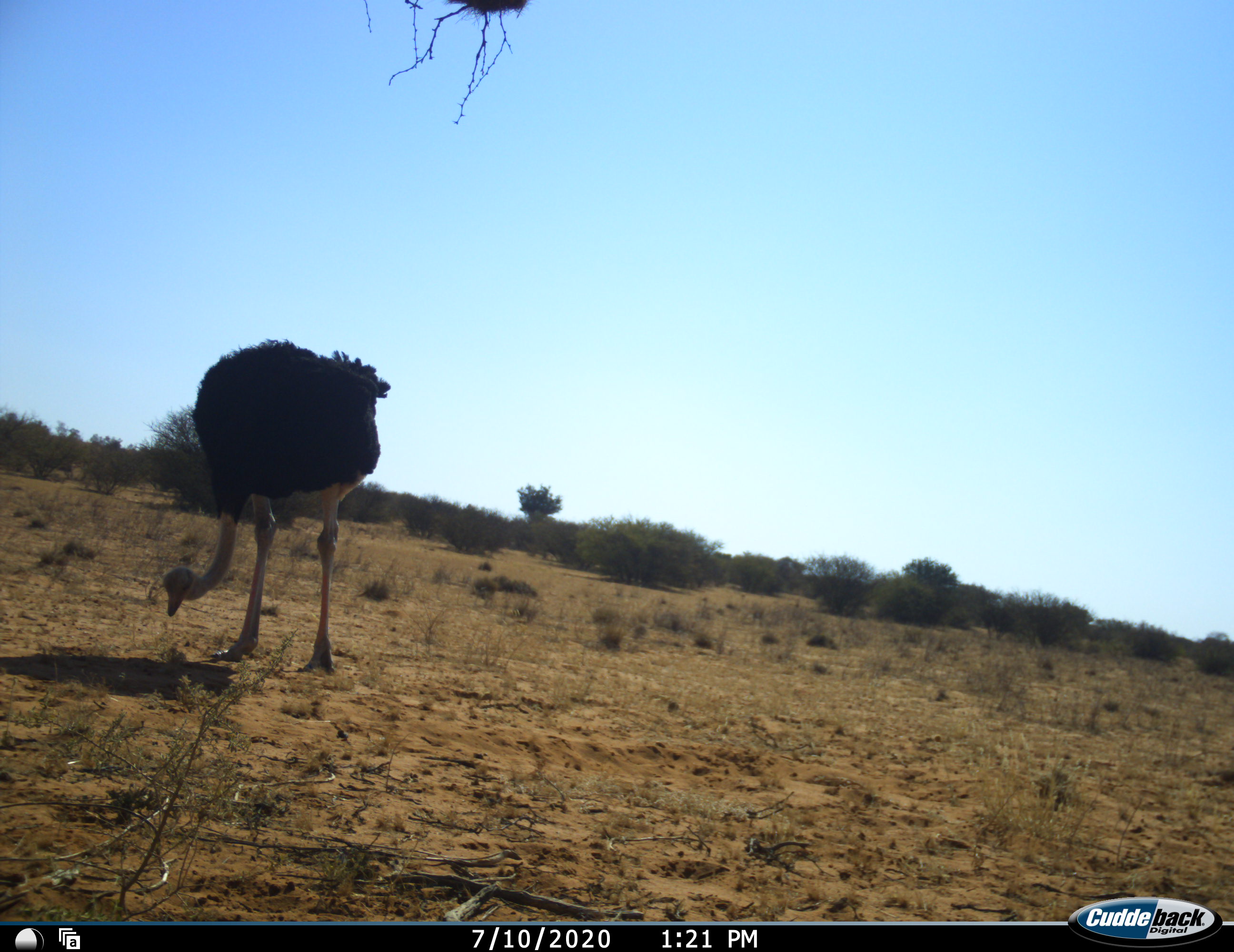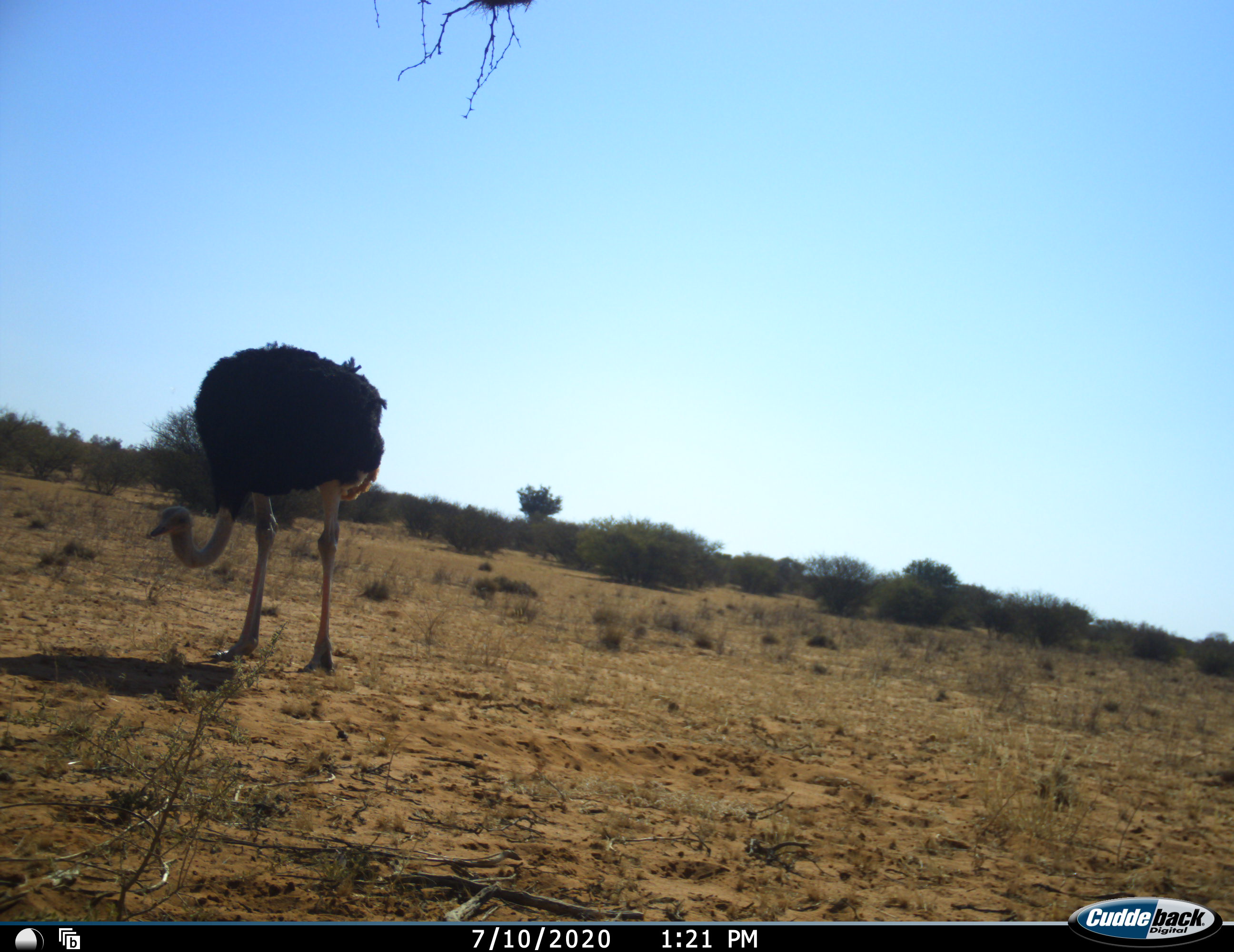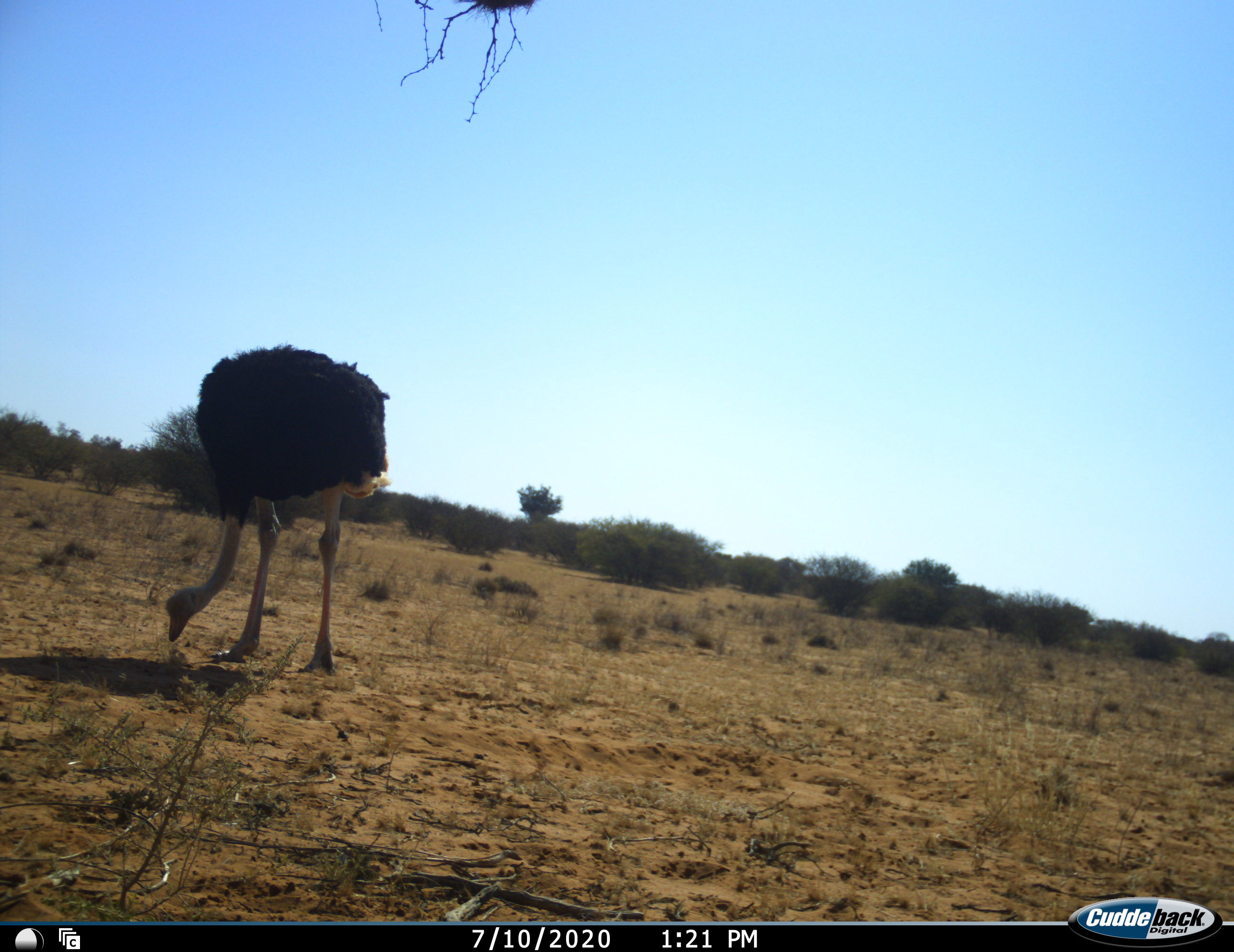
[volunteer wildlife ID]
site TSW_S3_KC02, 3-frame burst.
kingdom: Animalia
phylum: Chordata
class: Aves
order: Struthioniformes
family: Struthionidae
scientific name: Struthionidae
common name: ostrich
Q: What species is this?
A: Ostrich (Struthionidae).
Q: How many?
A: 1.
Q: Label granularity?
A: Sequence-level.